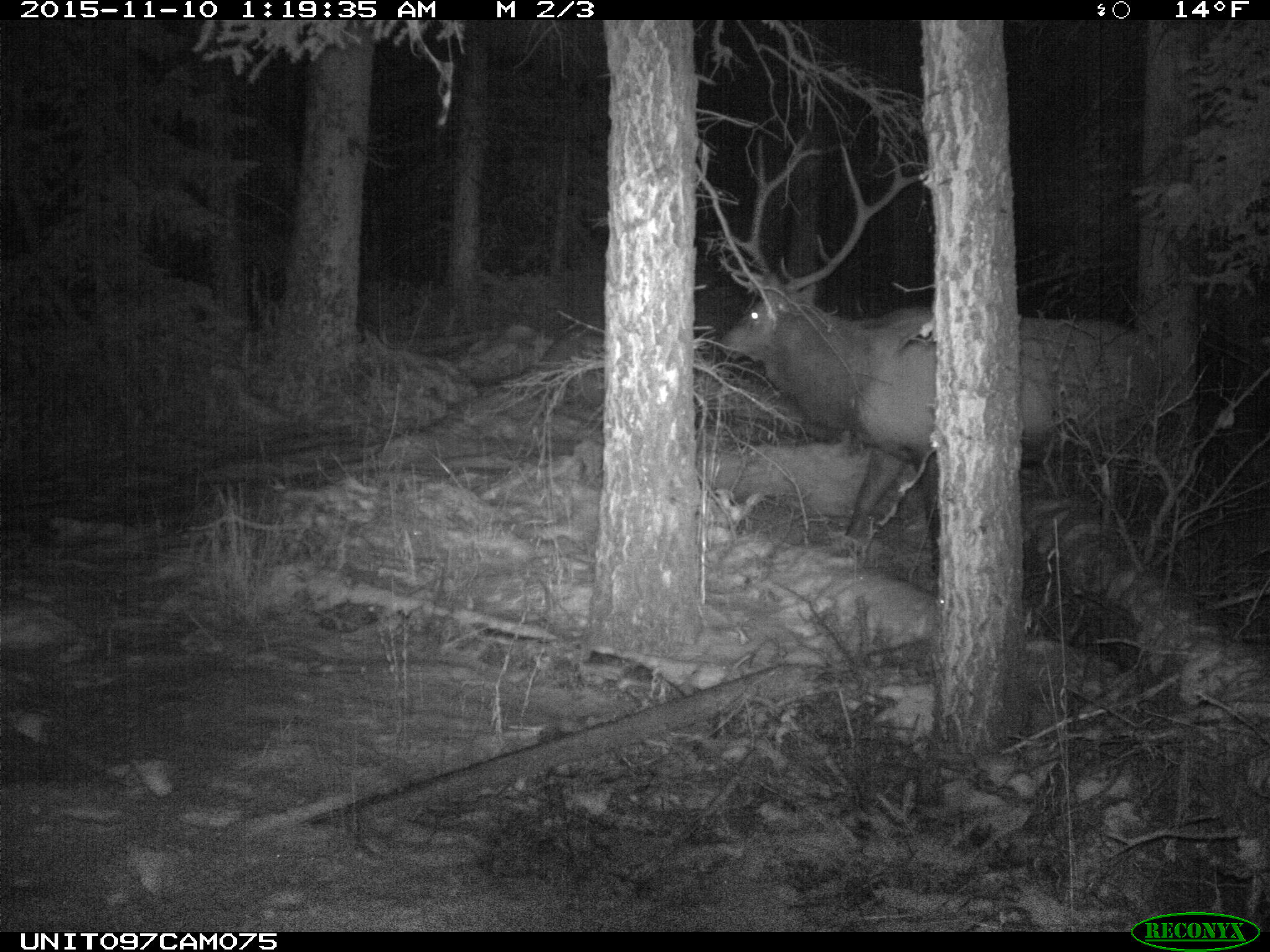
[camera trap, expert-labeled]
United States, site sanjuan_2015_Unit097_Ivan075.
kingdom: Animalia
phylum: Chordata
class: Mammalia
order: Artiodactyla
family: Cervidae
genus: Cervus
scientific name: Cervus elaphus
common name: red deer